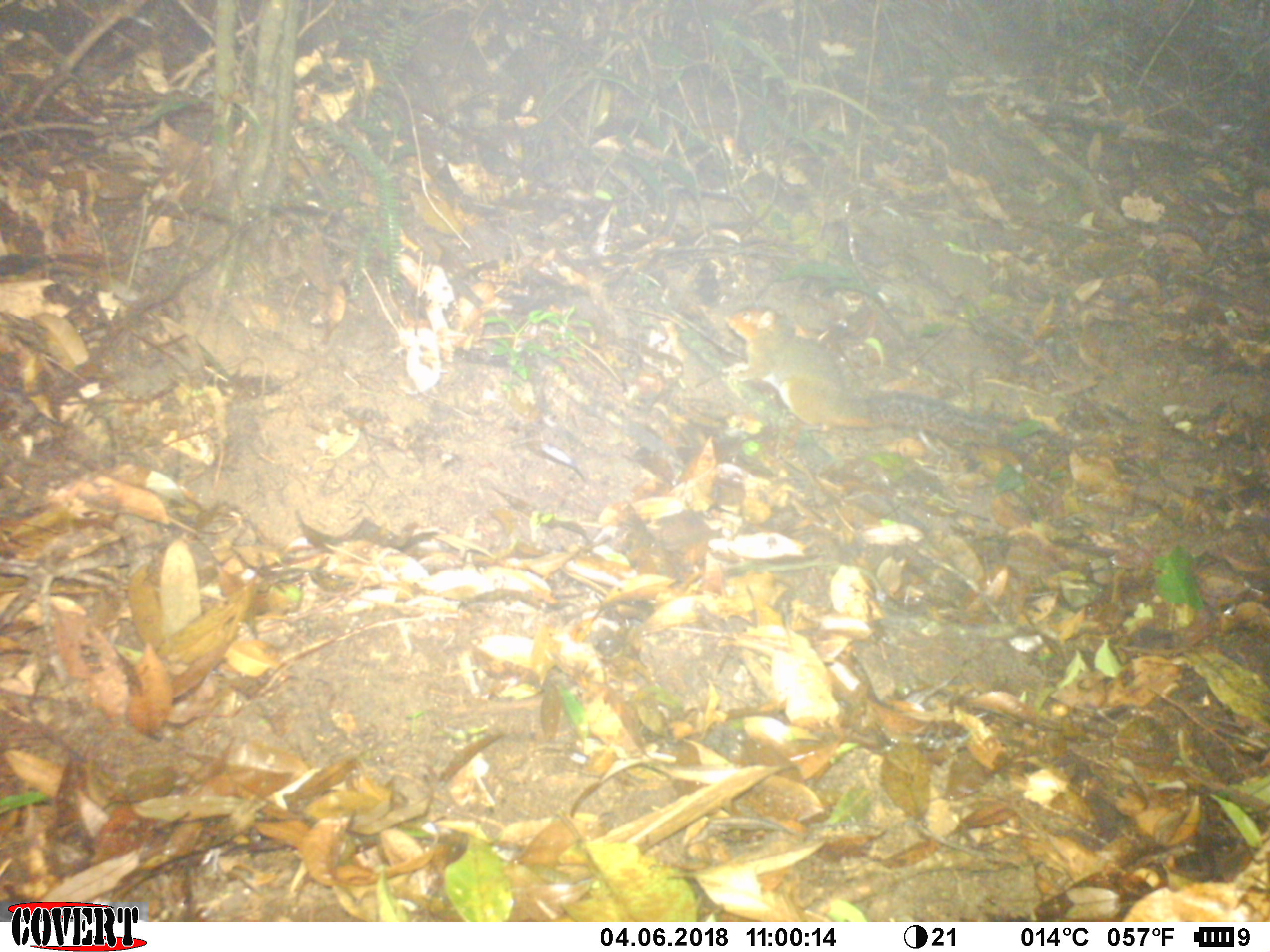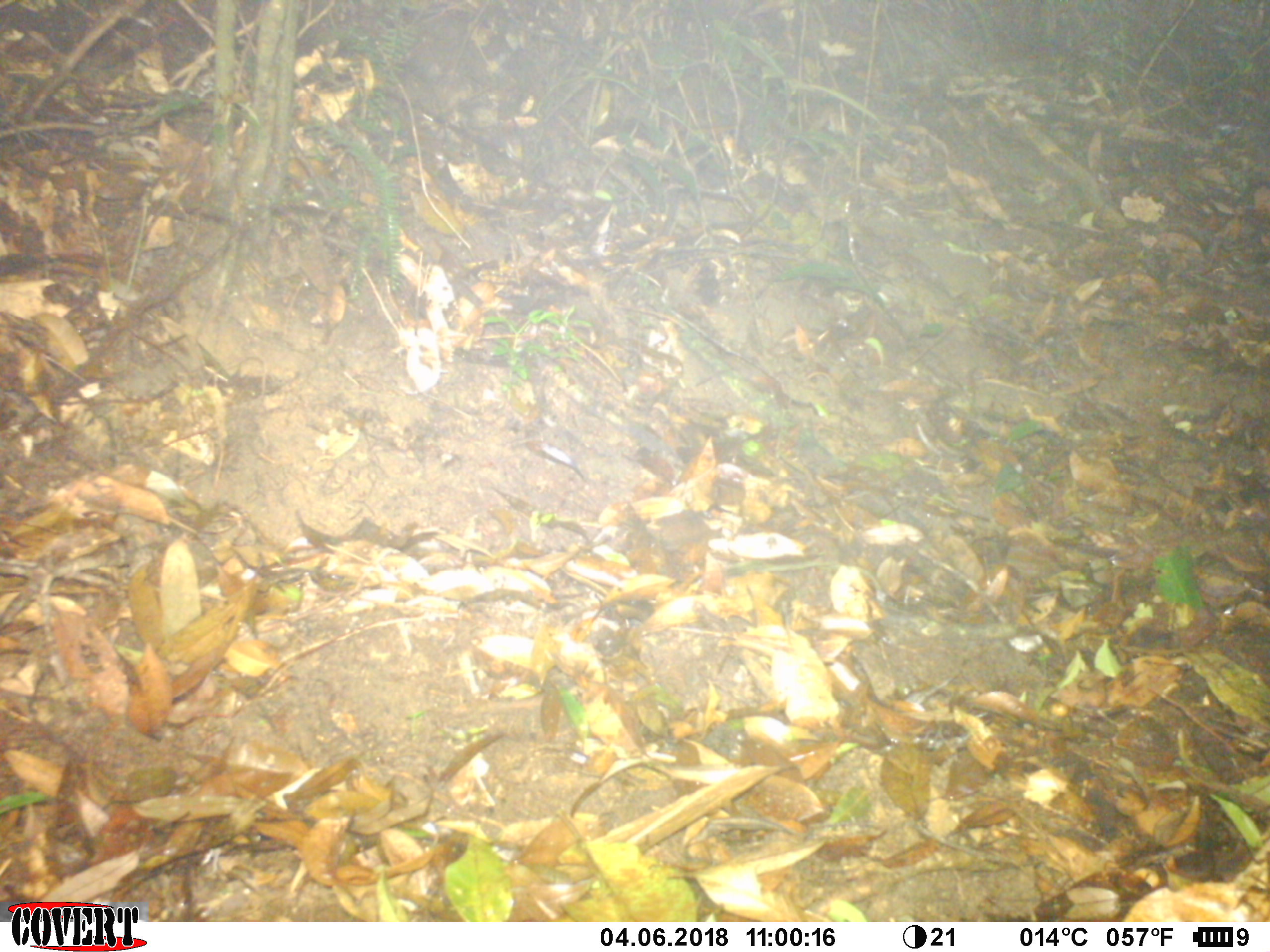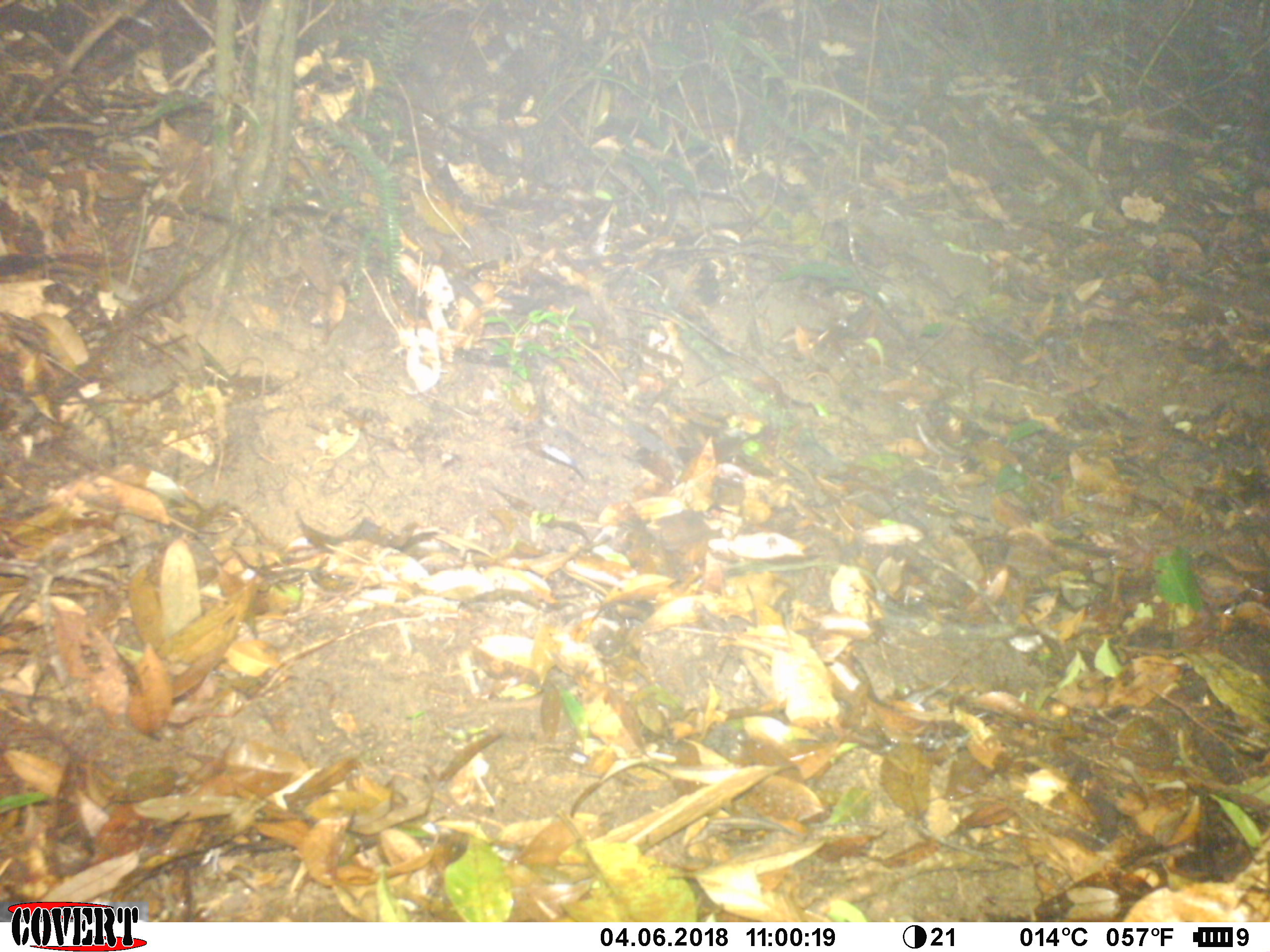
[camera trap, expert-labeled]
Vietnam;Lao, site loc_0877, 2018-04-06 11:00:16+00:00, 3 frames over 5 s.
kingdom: Animalia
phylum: Chordata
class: Mammalia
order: Rodentia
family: Sciuridae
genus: Dremomys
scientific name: Dremomys rufigenis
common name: red-cheeked squirrel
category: red cheeked squirrel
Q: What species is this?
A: Red cheeked squirrel (red-cheeked squirrel) (Dremomys rufigenis).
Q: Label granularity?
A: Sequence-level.